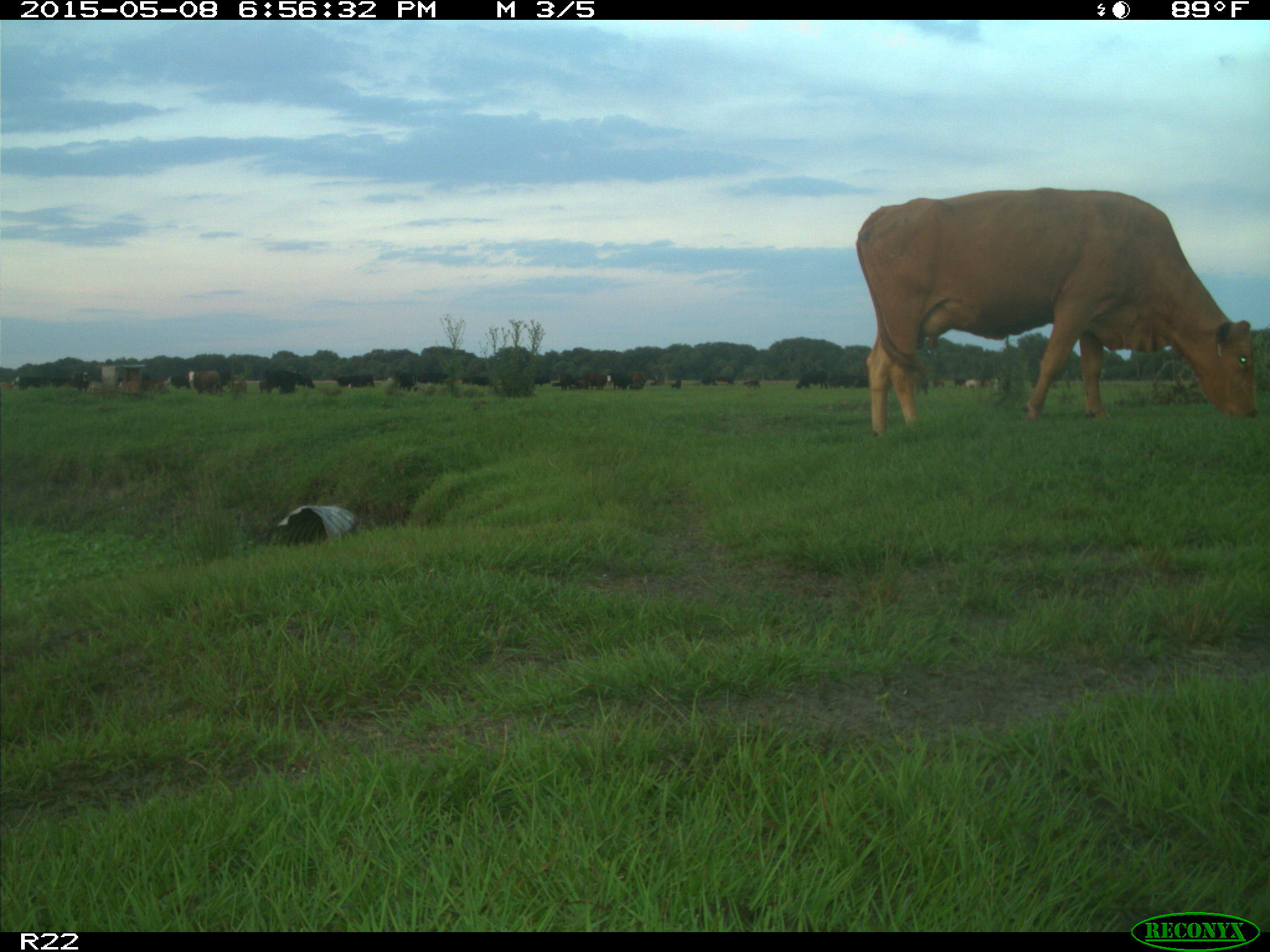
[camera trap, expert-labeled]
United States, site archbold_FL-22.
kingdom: Animalia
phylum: Chordata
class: Mammalia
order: Artiodactyla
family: Bovidae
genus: Bos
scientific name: Bos taurus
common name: domestic cow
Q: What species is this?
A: Bos taurus (domestic cow).